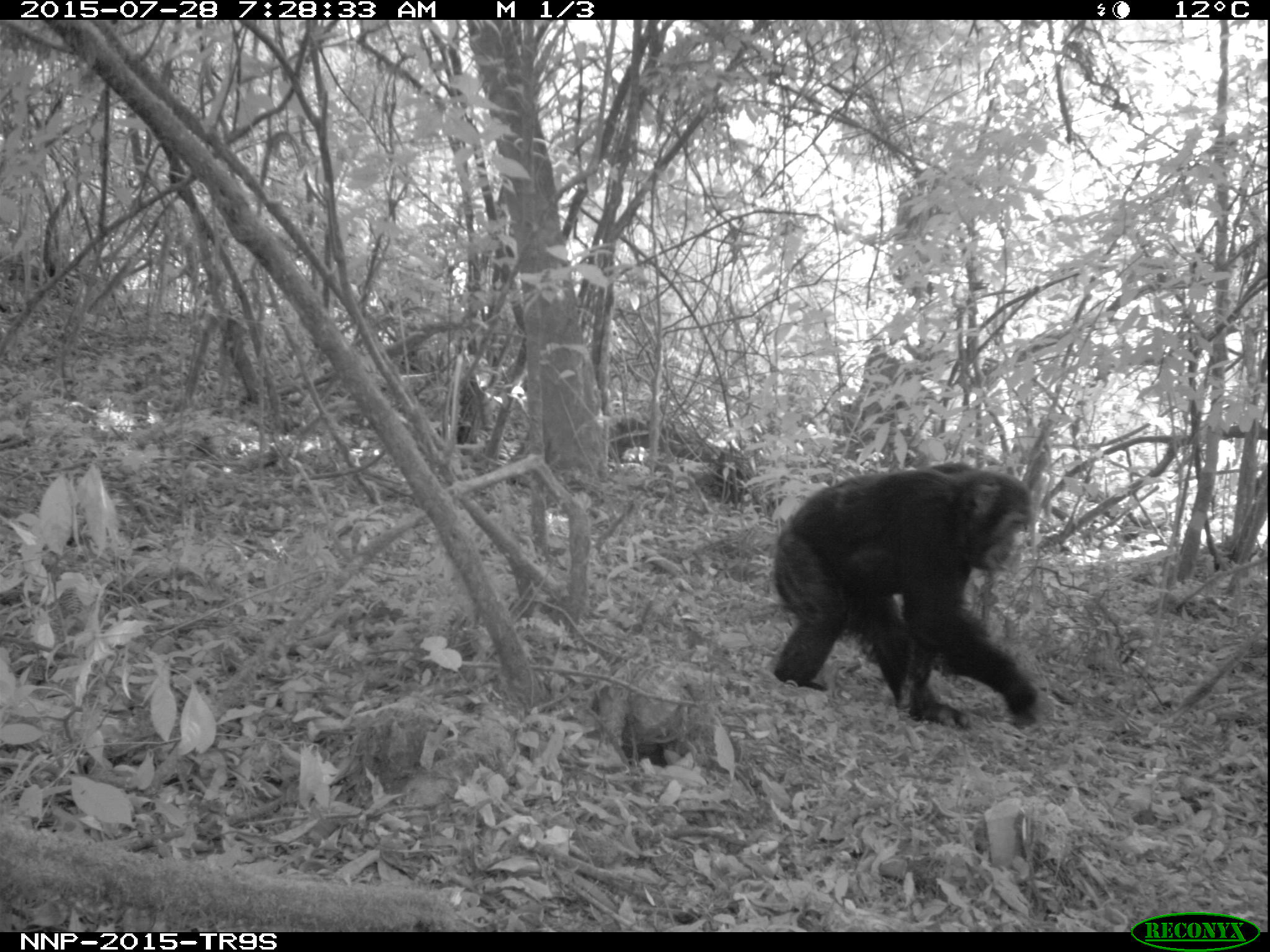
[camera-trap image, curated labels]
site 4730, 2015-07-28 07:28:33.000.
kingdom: Animalia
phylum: Chordata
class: Mammalia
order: Primates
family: Hominidae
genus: Pan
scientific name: Pan troglodytes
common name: chimpanzee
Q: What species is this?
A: Pan troglodytes (chimpanzee).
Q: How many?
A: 1.